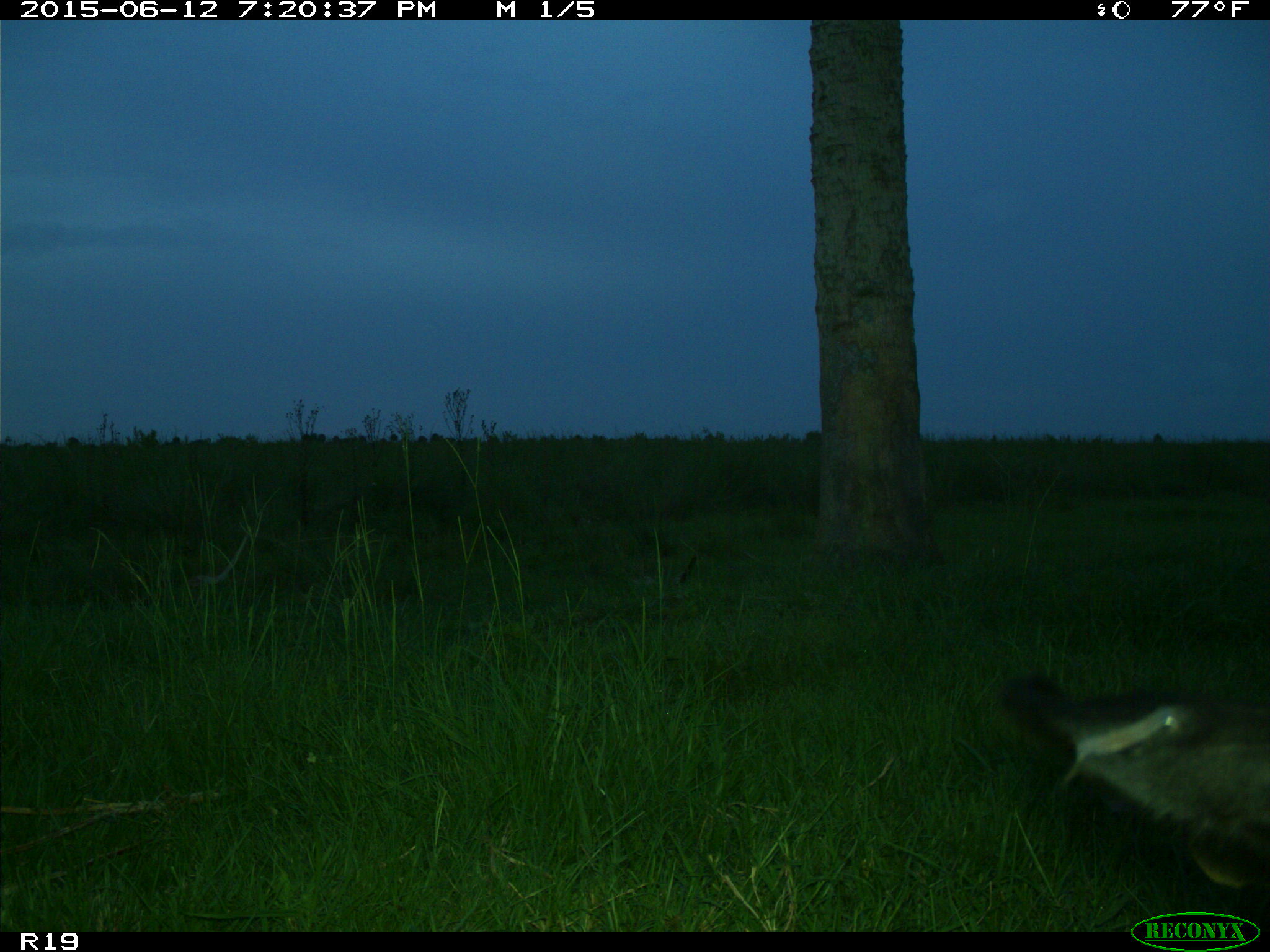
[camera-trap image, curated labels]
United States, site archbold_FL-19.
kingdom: Animalia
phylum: Chordata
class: Mammalia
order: Artiodactyla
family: Bovidae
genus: Bos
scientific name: Bos taurus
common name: domestic cow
Bos taurus (domestic cow).